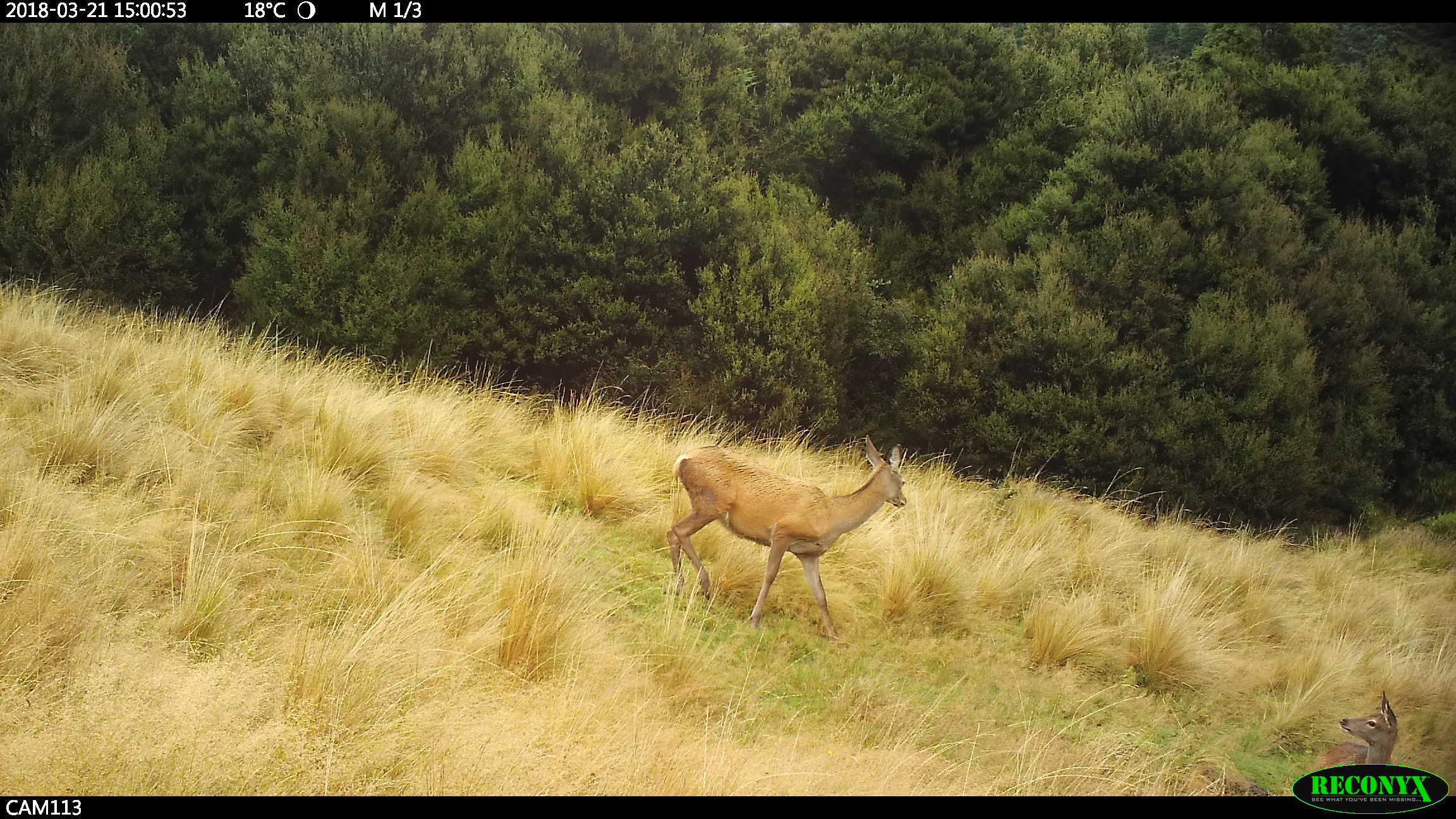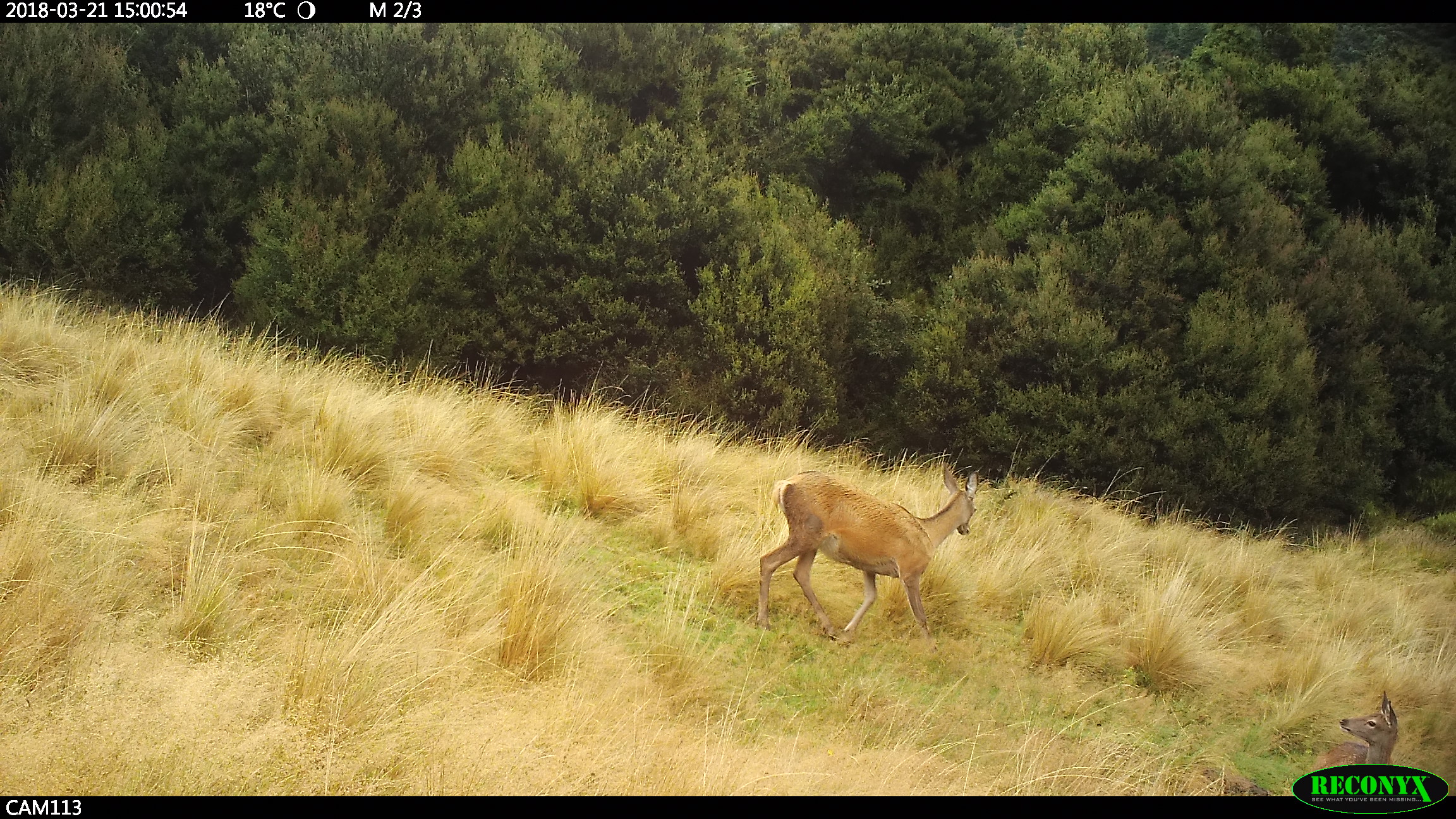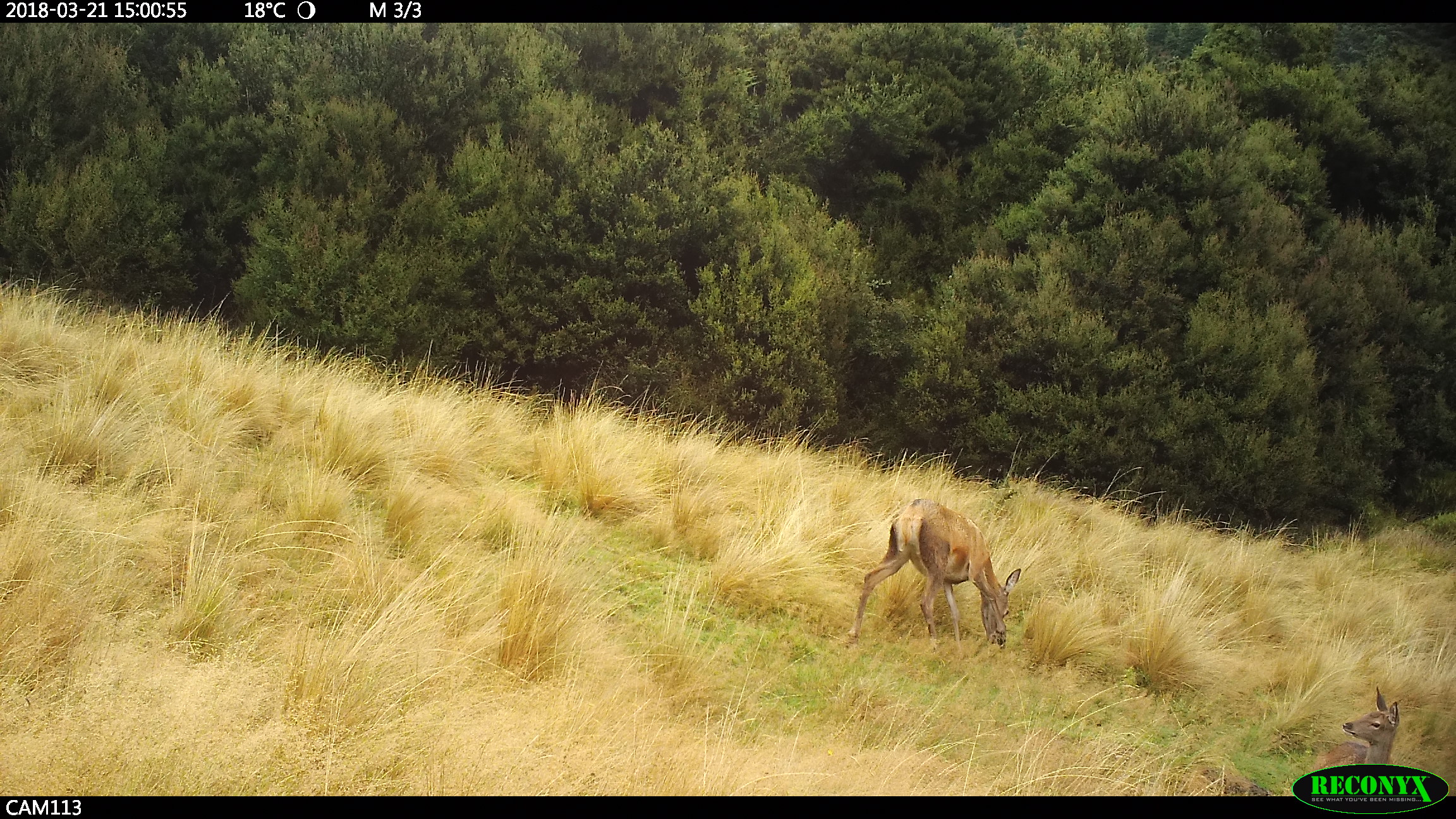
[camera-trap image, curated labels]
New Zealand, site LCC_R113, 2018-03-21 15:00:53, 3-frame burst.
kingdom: Animalia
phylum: Chordata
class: Mammalia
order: Artiodactyla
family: Cervidae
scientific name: Cervidae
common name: deer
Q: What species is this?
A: Deer (Cervidae).